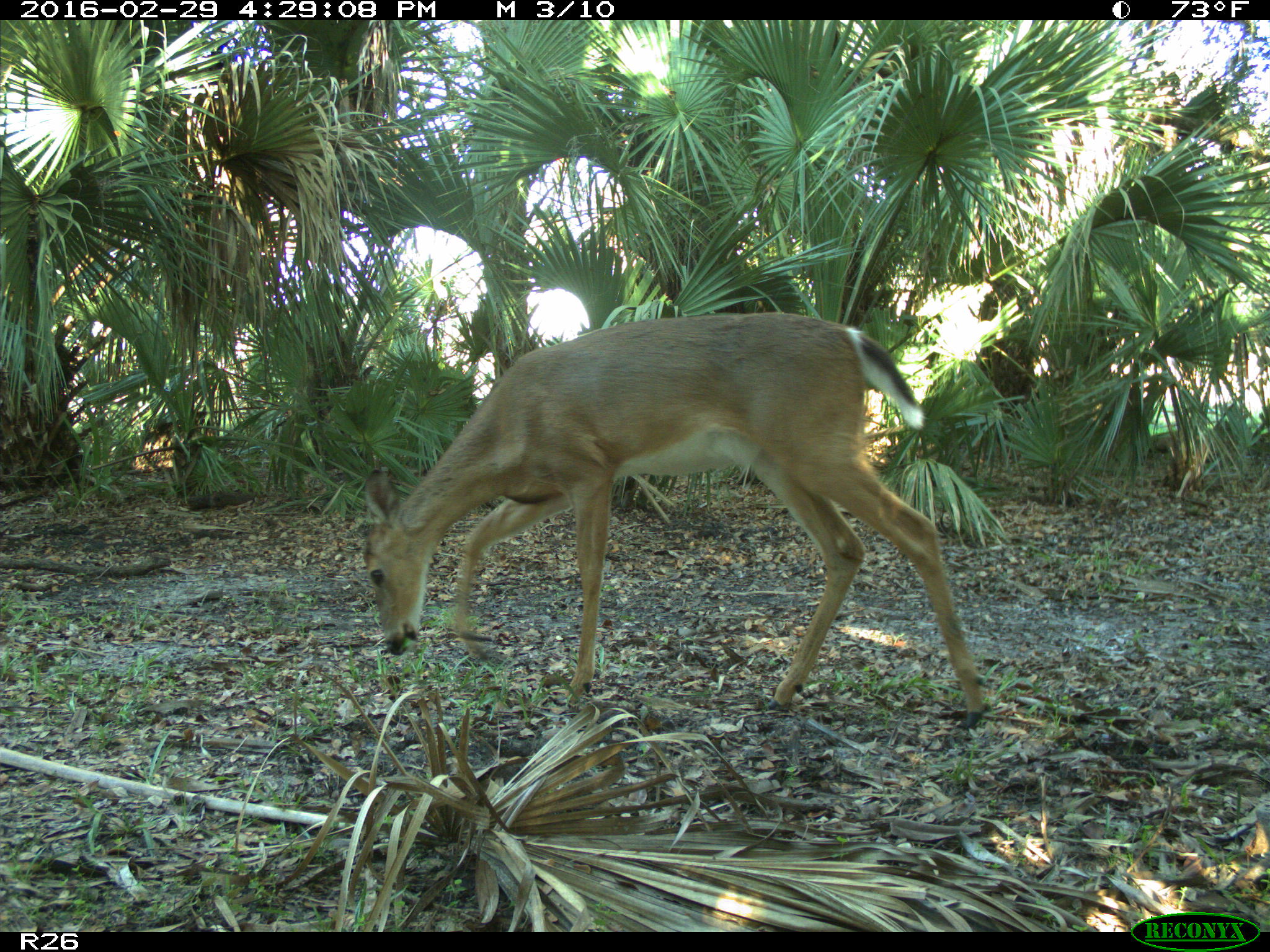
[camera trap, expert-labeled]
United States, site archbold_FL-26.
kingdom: Animalia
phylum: Chordata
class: Mammalia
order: Artiodactyla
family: Cervidae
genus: Odocoileus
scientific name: Odocoileus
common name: deer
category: unidentified deer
Unidentified deer (deer) (Odocoileus).